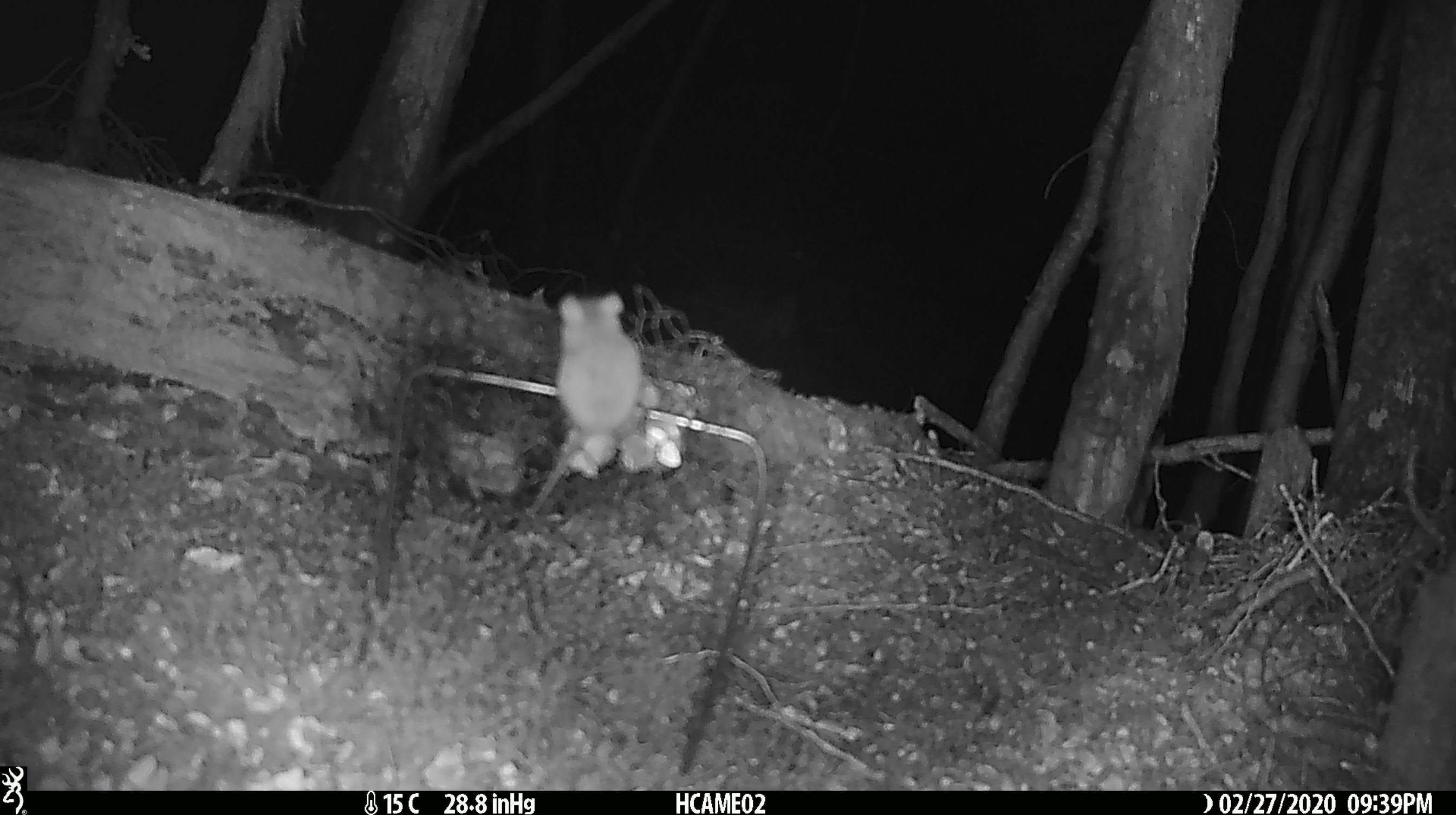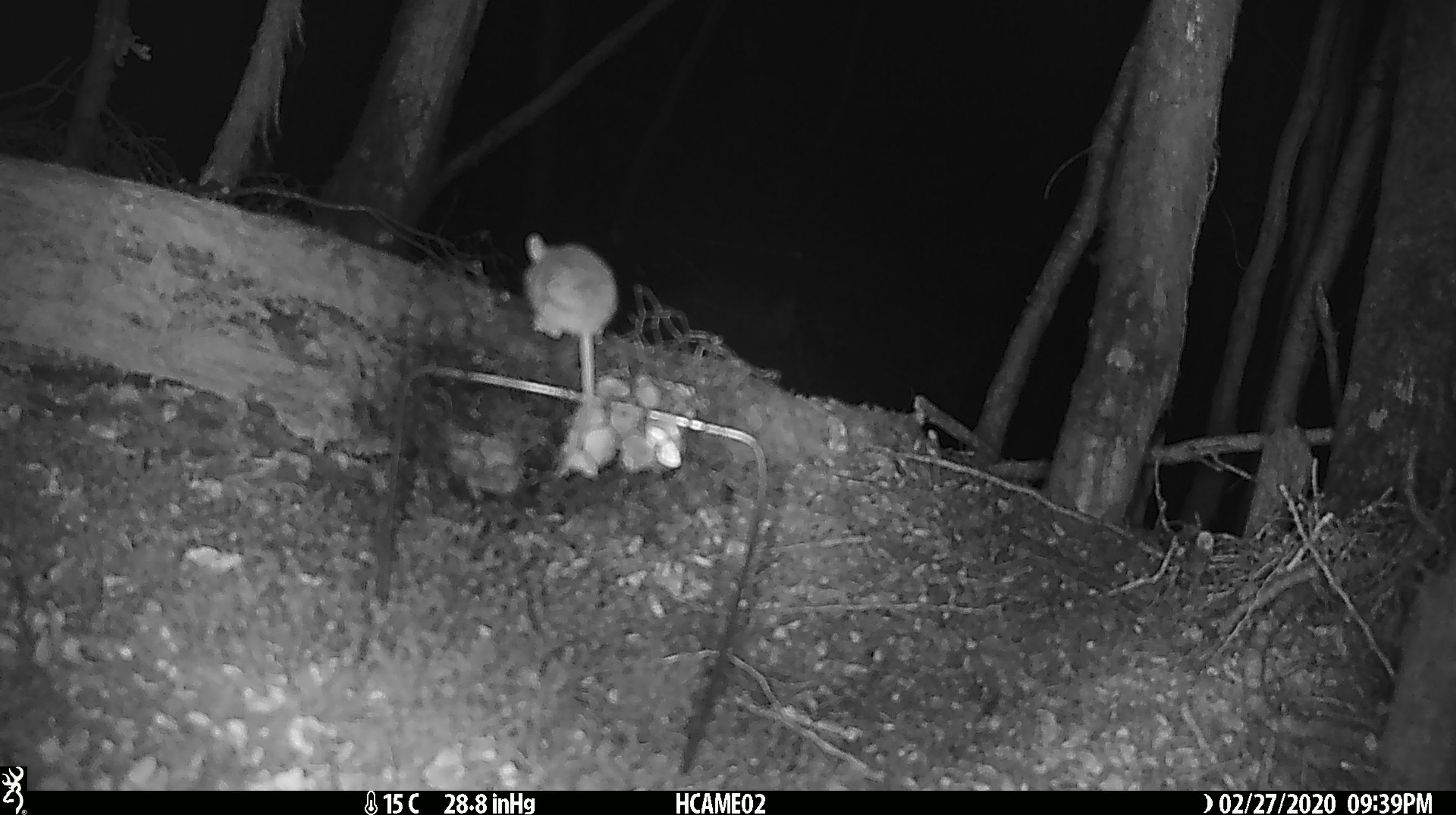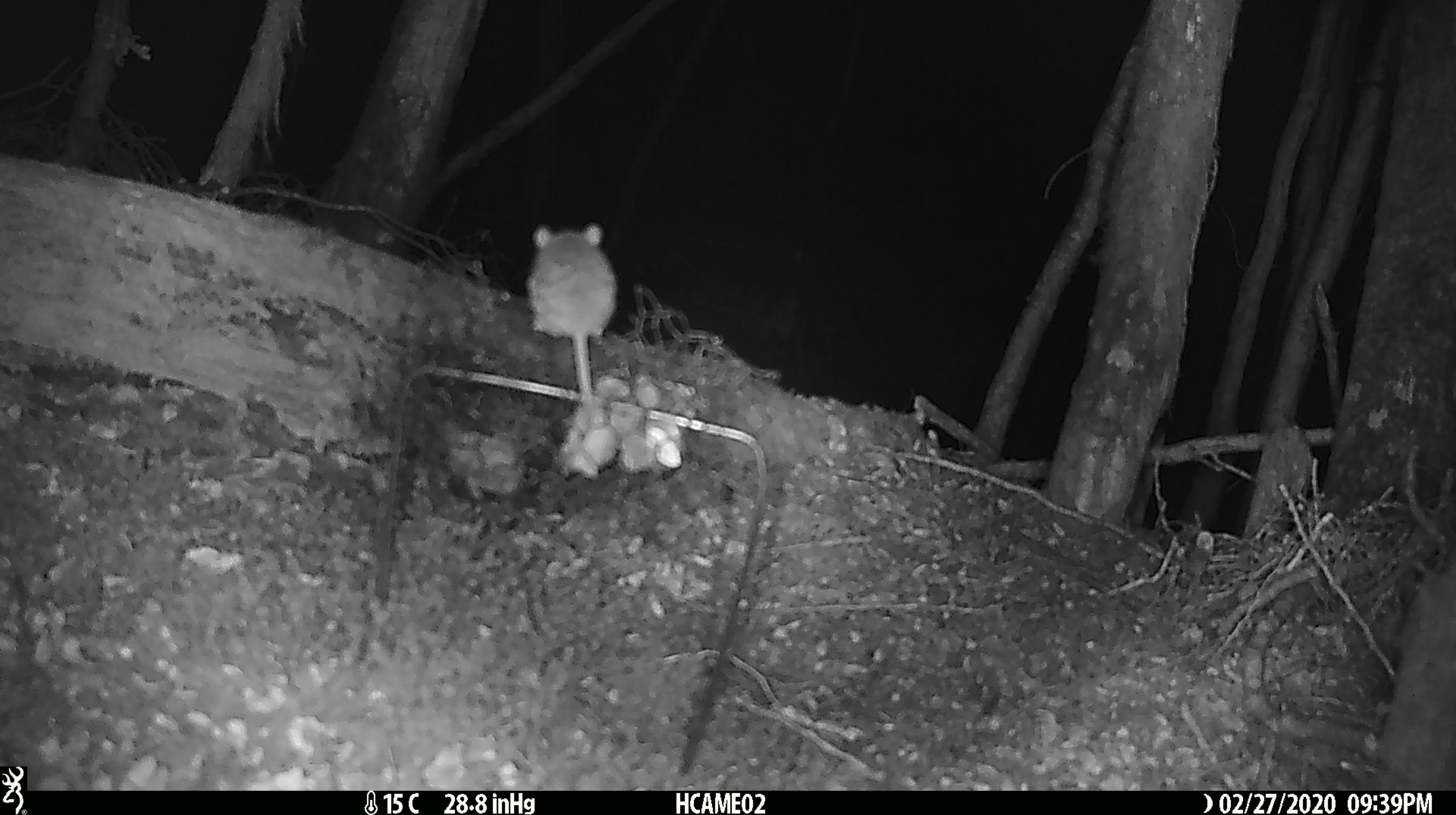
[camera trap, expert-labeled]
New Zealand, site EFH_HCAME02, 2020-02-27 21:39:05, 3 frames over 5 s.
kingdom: Animalia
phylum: Chordata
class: Mammalia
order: Rodentia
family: Muridae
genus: Mus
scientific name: Mus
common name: mouse